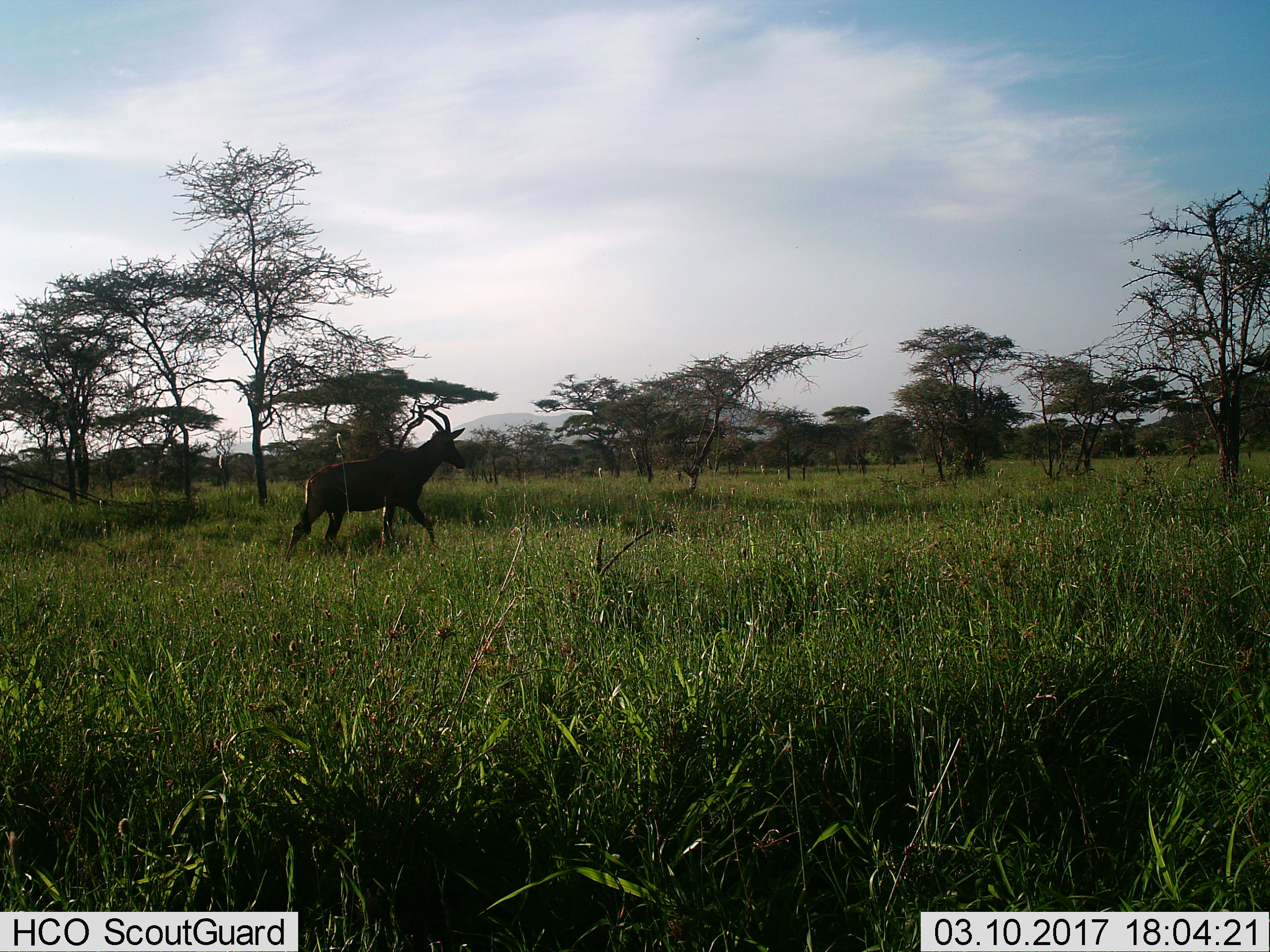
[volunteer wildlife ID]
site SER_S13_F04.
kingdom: Animalia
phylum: Chordata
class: Mammalia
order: Artiodactyla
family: Bovidae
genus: Damaliscus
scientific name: Damaliscus lunatus jimela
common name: topi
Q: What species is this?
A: Topi (Damaliscus lunatus jimela).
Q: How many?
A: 1.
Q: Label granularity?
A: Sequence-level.